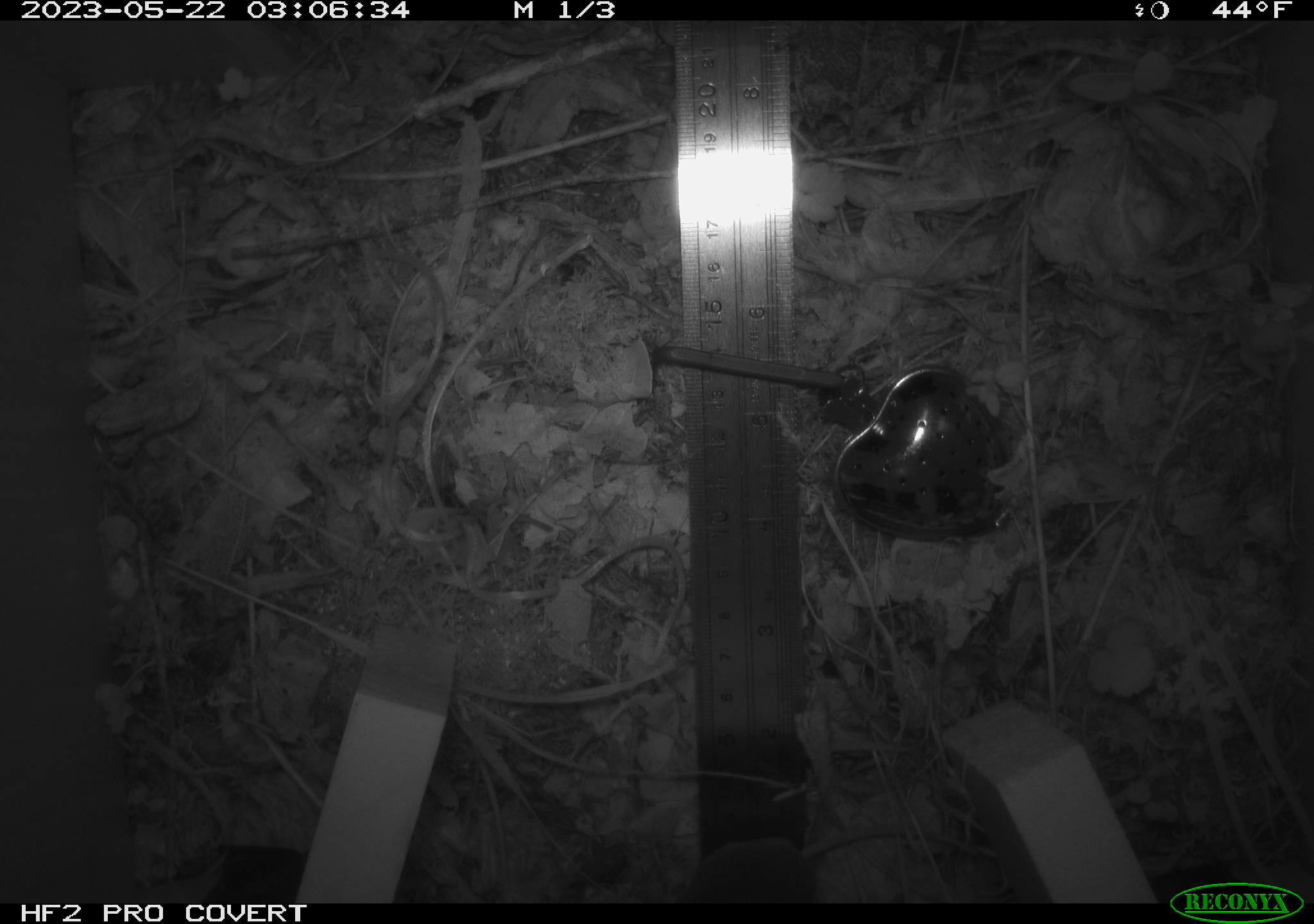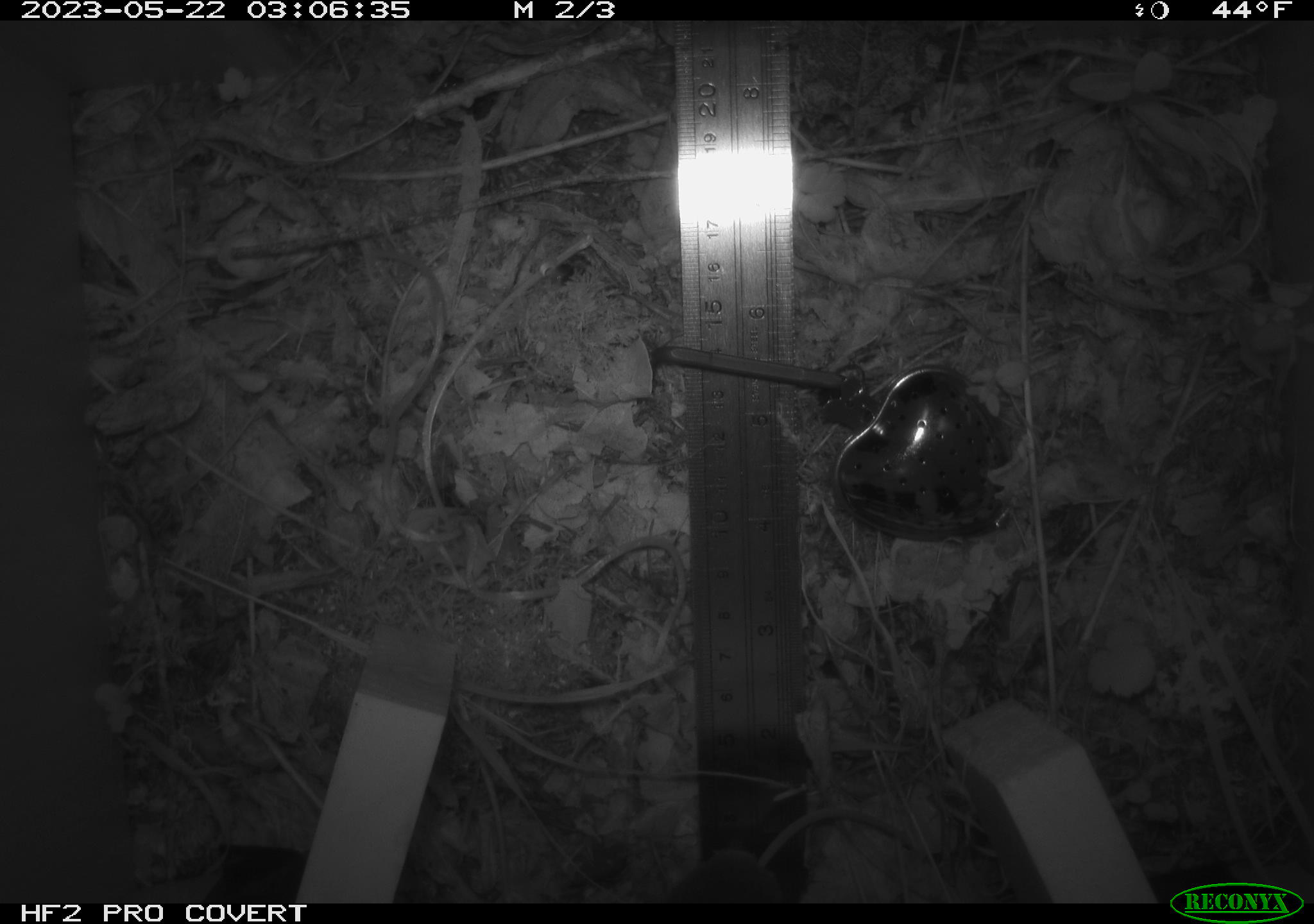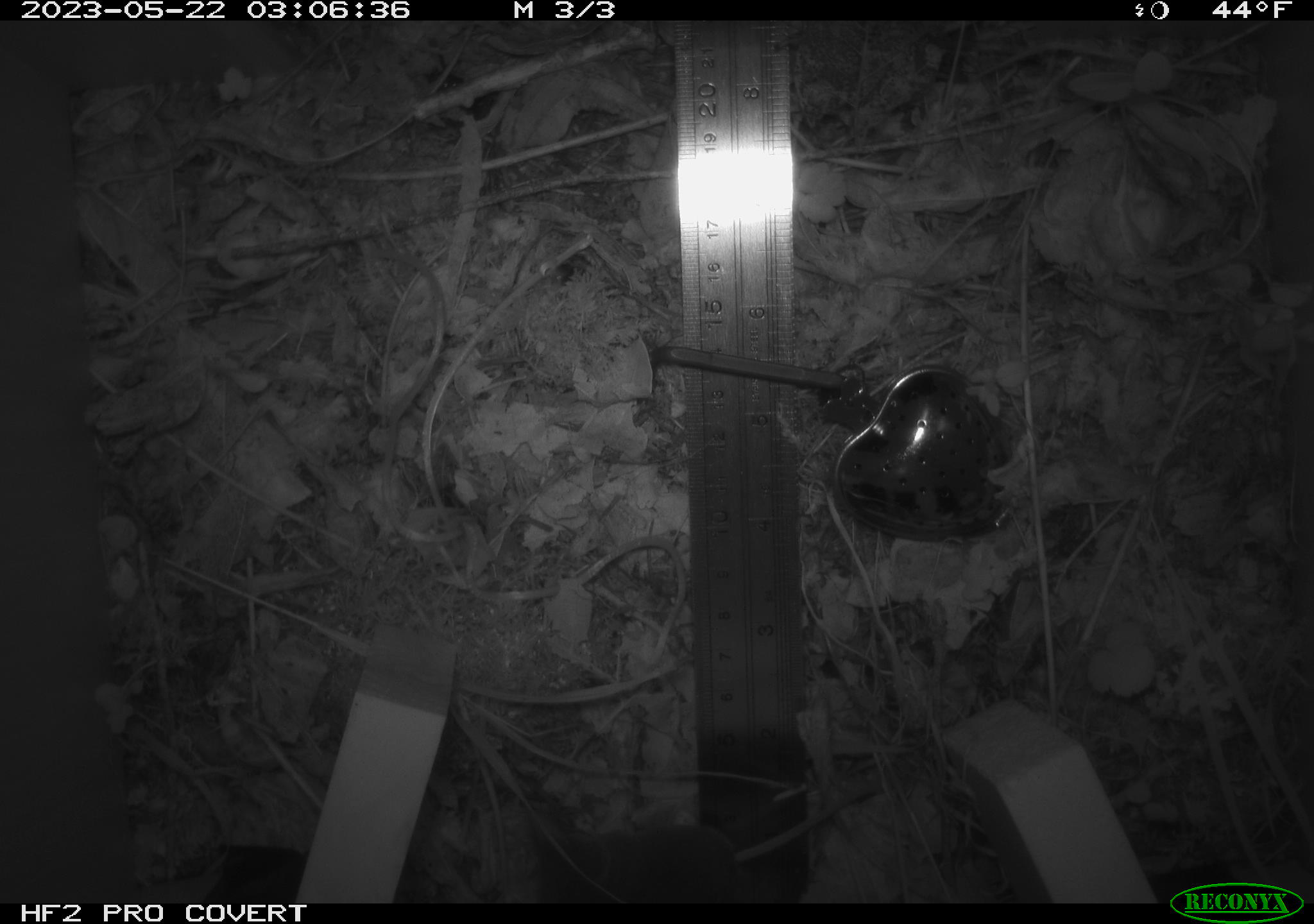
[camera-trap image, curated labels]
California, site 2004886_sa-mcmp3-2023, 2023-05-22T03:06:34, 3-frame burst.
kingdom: Animalia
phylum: Chordata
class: Mammalia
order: Eulipotyphla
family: Soricidae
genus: Sorex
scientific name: Sorex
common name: long-tailed shrew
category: sorex species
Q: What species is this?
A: Sorex species (long-tailed shrew) (Sorex).